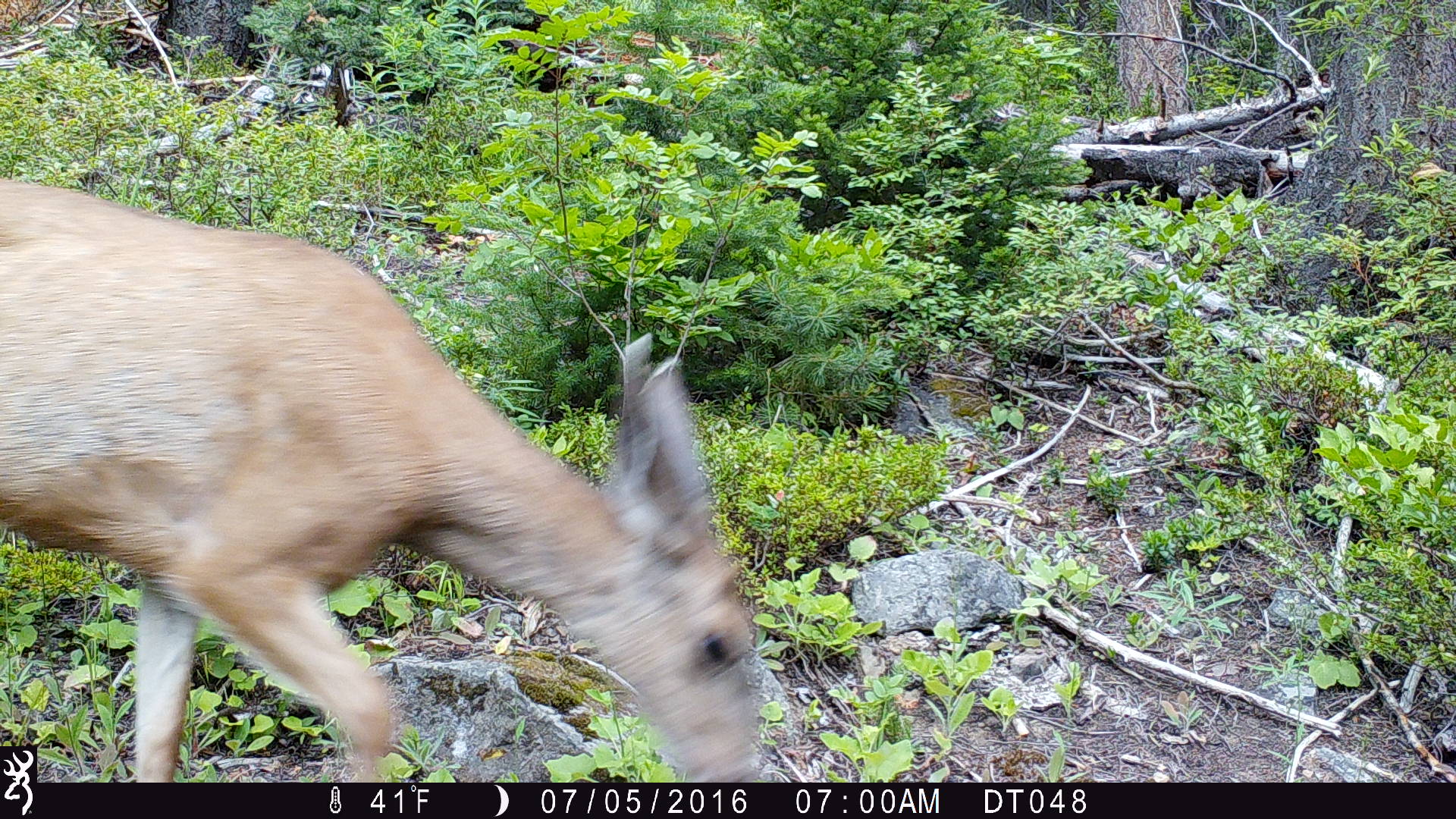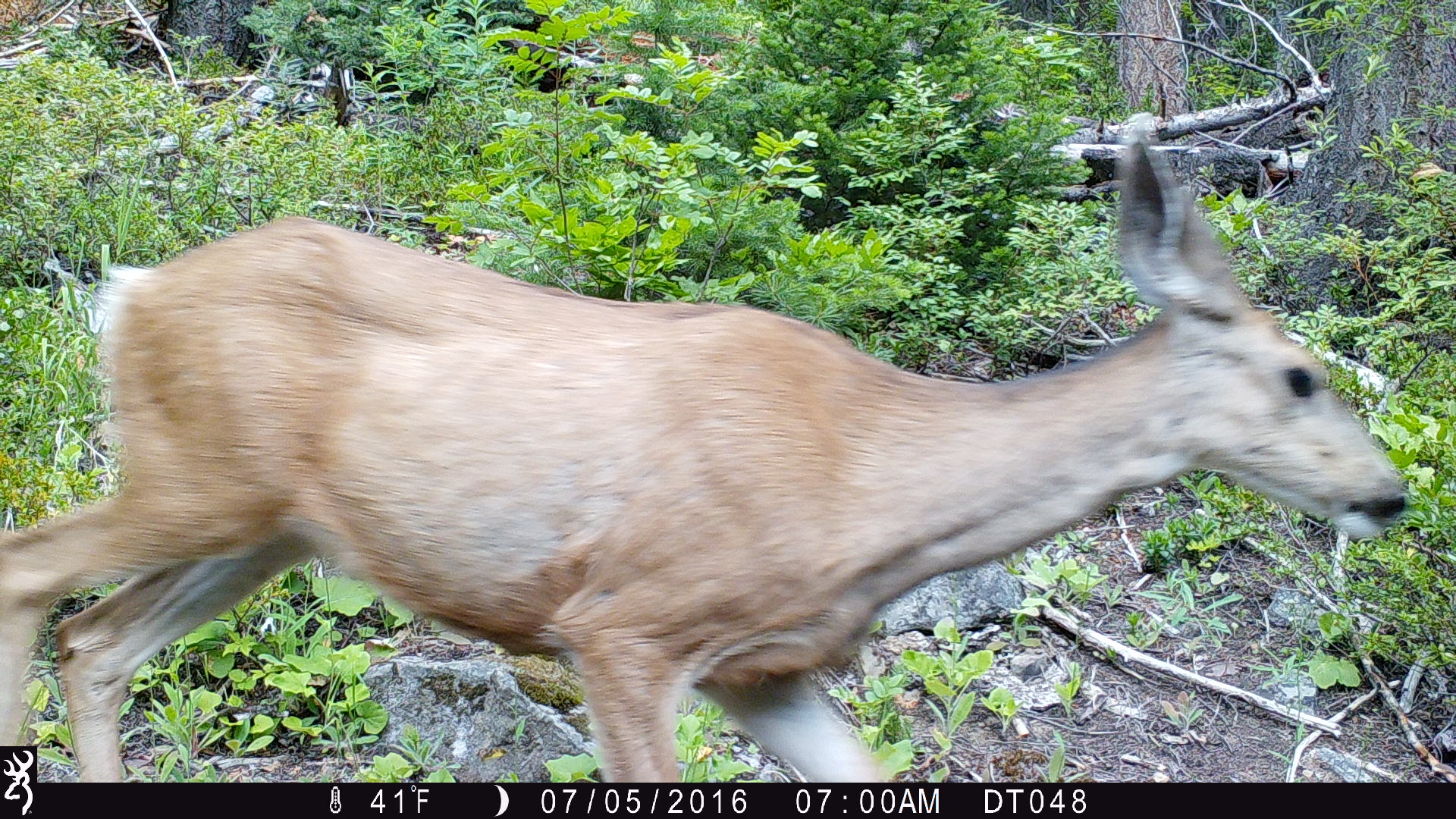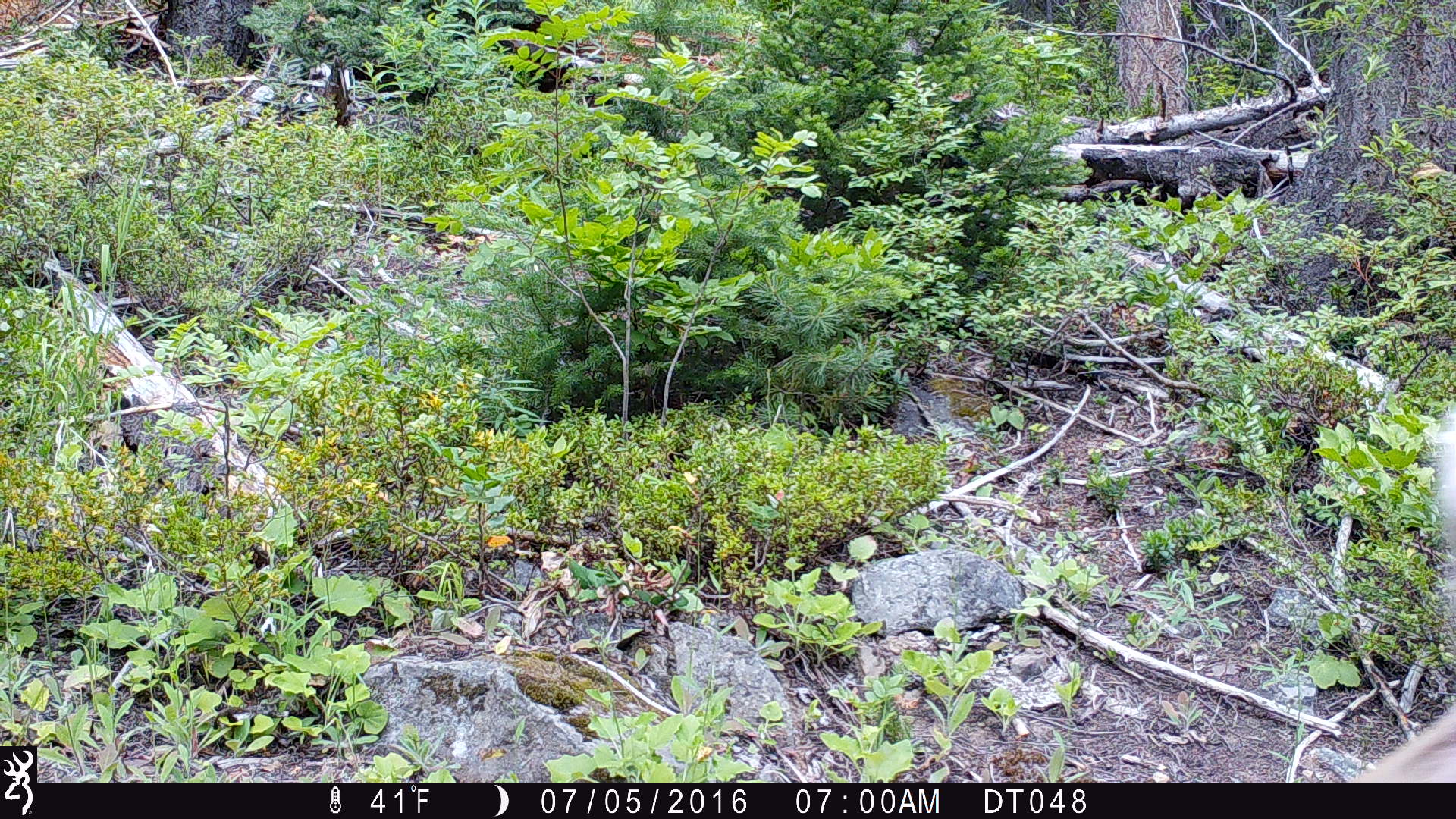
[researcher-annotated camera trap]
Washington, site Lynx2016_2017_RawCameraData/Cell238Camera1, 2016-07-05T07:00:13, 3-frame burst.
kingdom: Animalia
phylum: Chordata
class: Mammalia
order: Artiodactyla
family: Cervidae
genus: Odocoileus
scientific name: Odocoileus hemionus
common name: mule deer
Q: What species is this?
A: Odocoileus hemionus (mule deer).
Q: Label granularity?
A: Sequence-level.